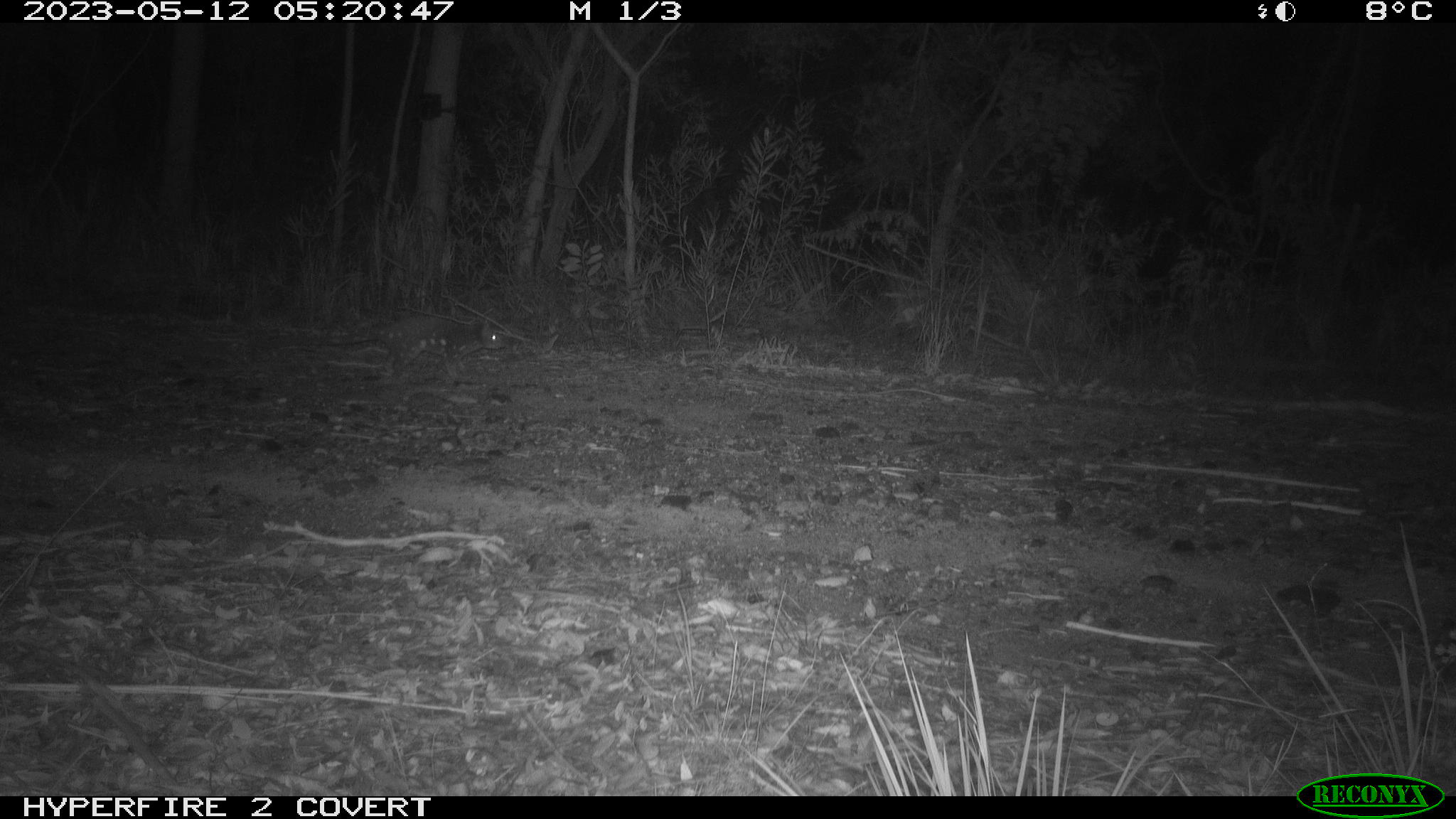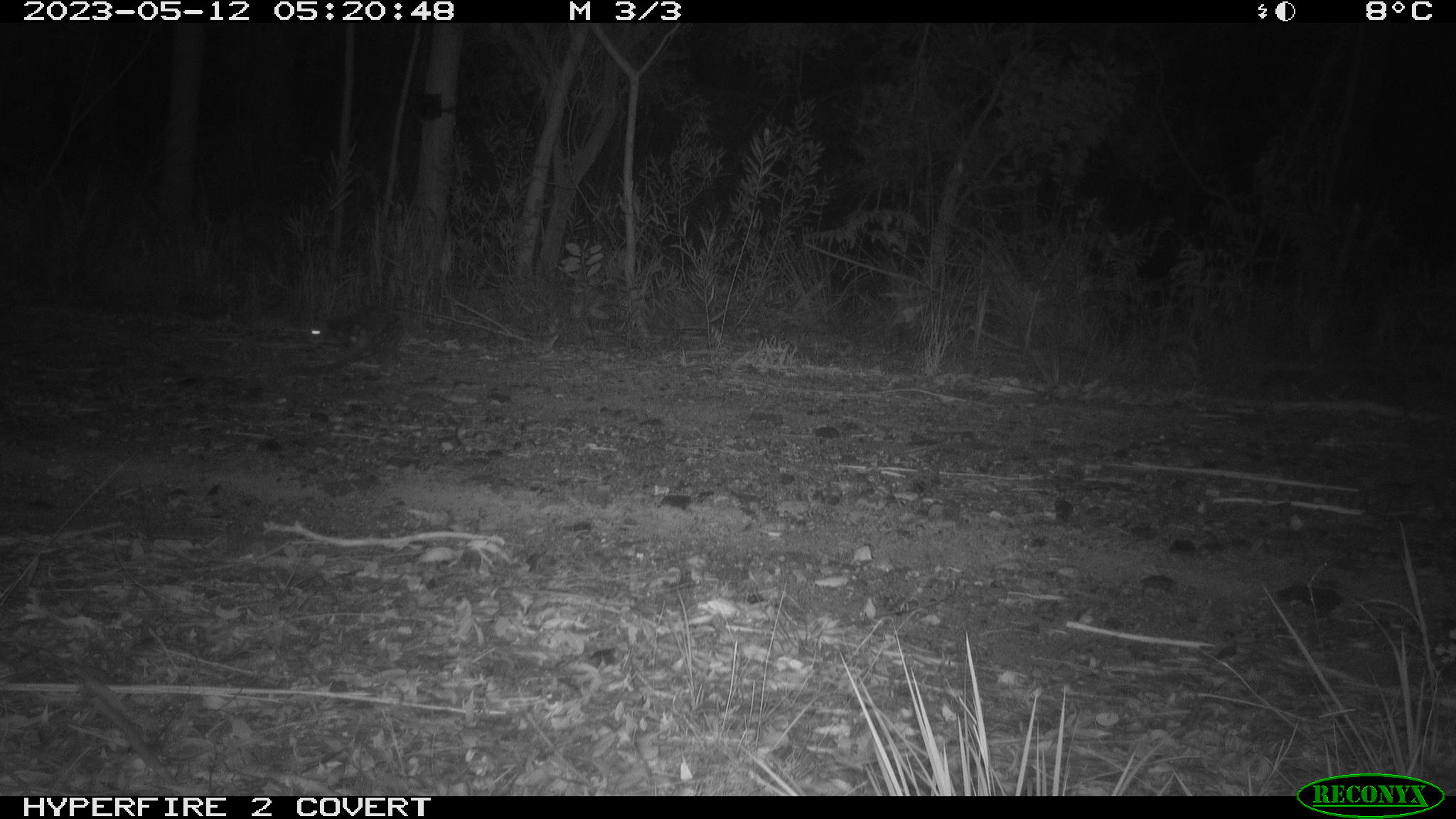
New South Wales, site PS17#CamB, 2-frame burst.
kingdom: Animalia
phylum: Chordata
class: Mammalia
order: Dasyuromorphia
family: Dasyuridae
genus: Dasyurus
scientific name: Dasyurus maculatus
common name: spotted-tailed quoll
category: quoll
Quoll (spotted-tailed quoll) (Dasyurus maculatus).